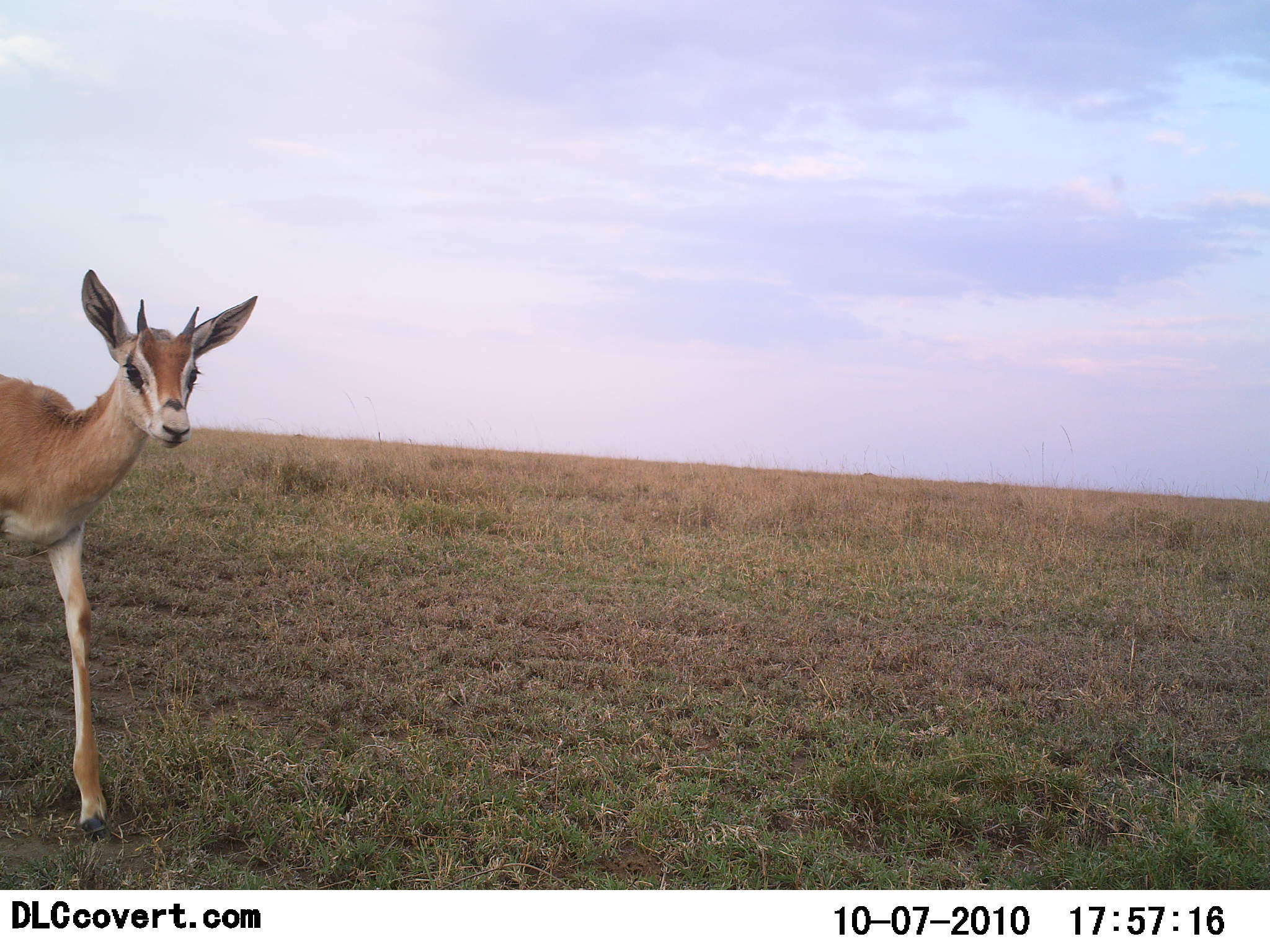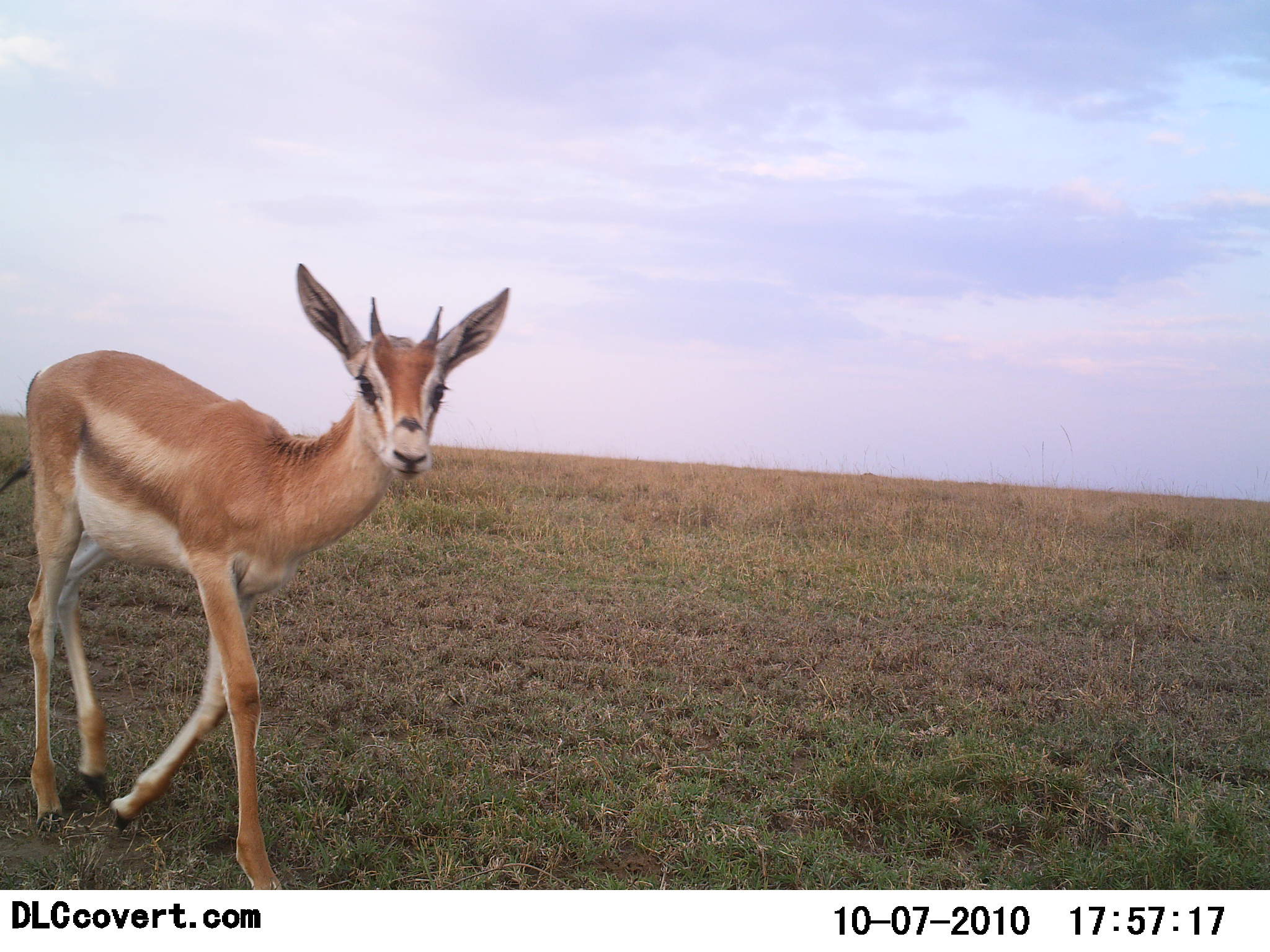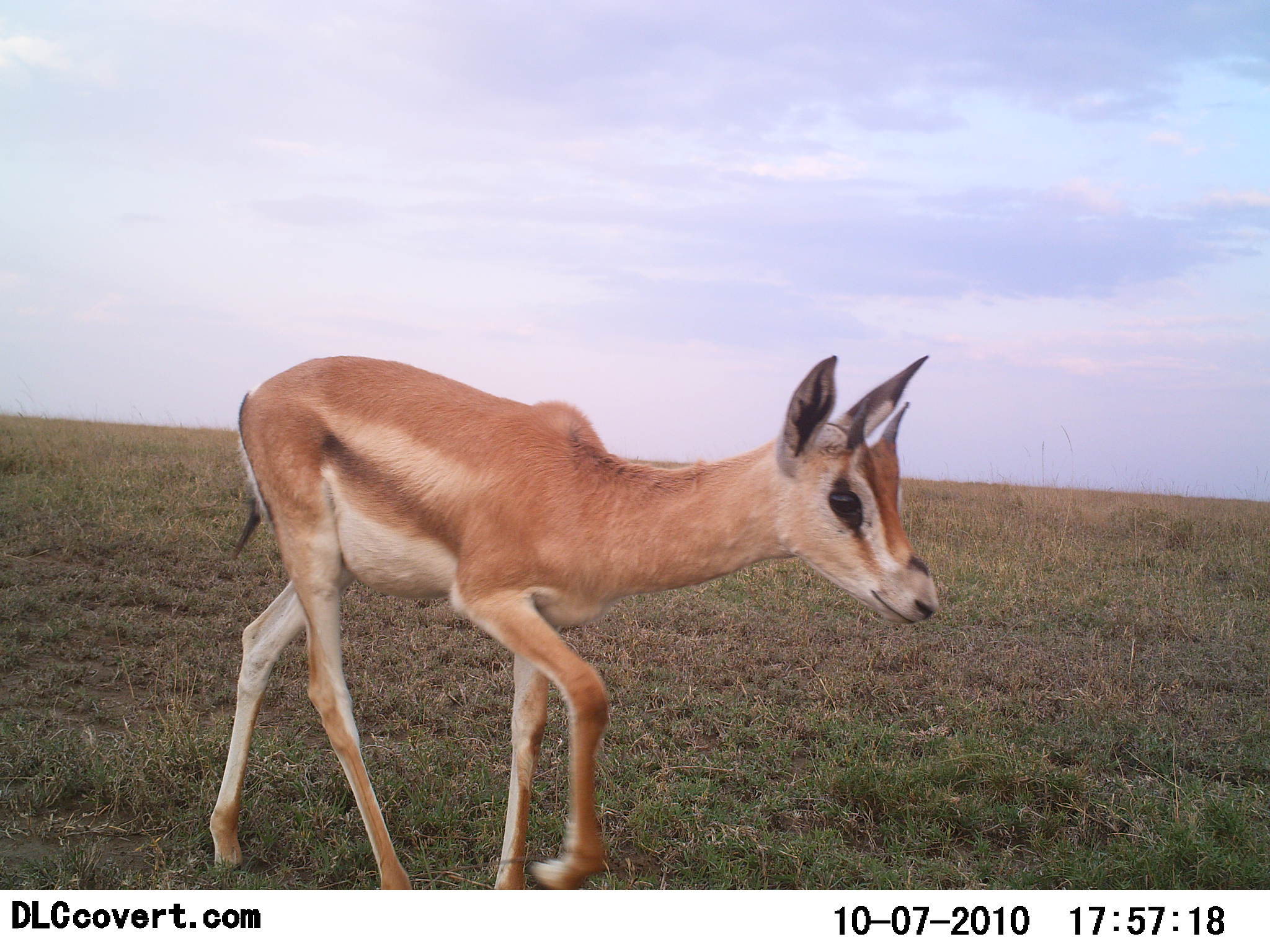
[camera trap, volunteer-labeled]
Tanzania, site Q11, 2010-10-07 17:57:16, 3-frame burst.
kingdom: Animalia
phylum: Chordata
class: Mammalia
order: Artiodactyla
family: Bovidae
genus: Nanger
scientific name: Nanger granti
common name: grant's gazelle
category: gazellegrants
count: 1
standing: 0%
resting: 0%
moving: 100%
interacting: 6%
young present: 6%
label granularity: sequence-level